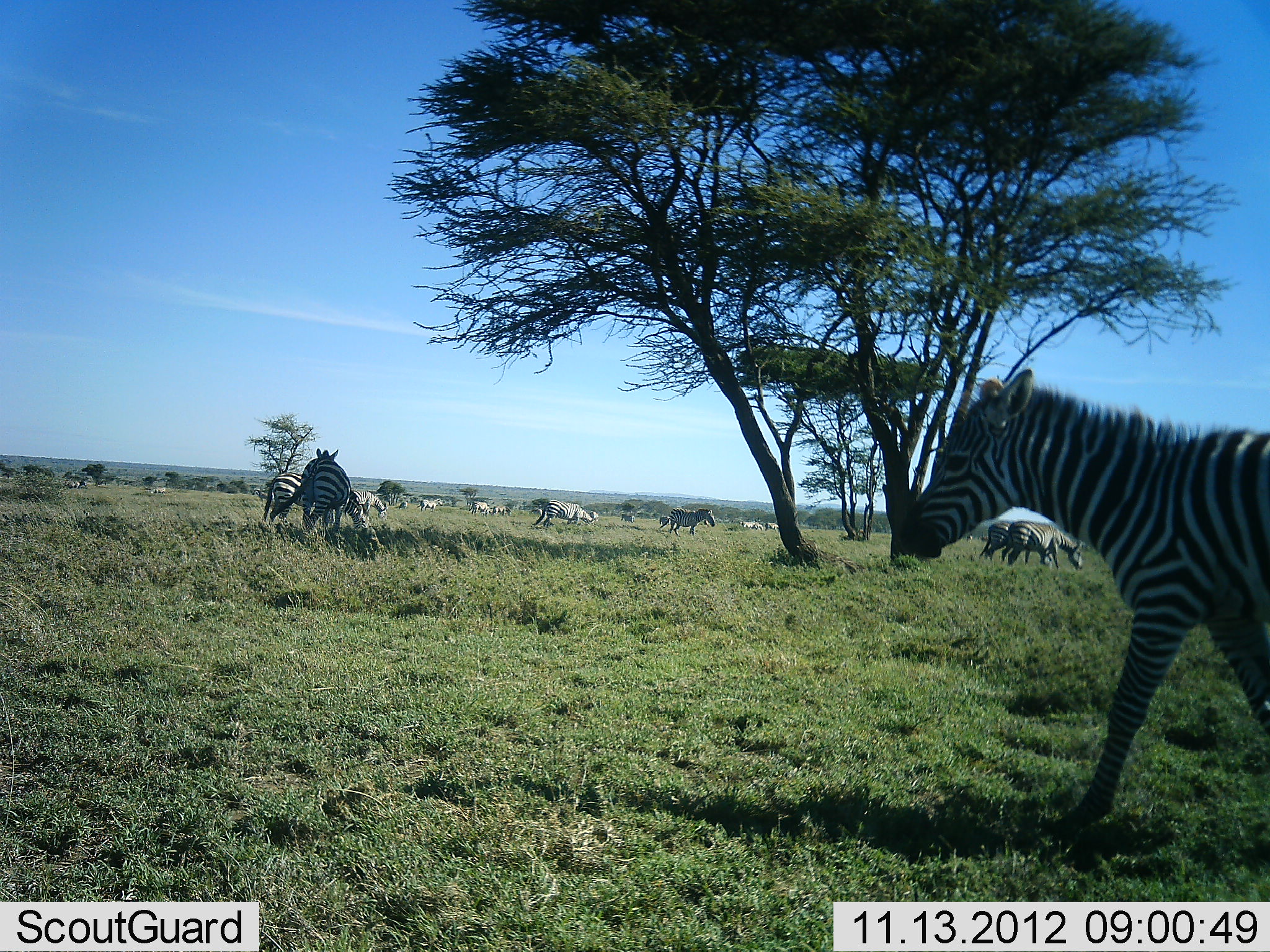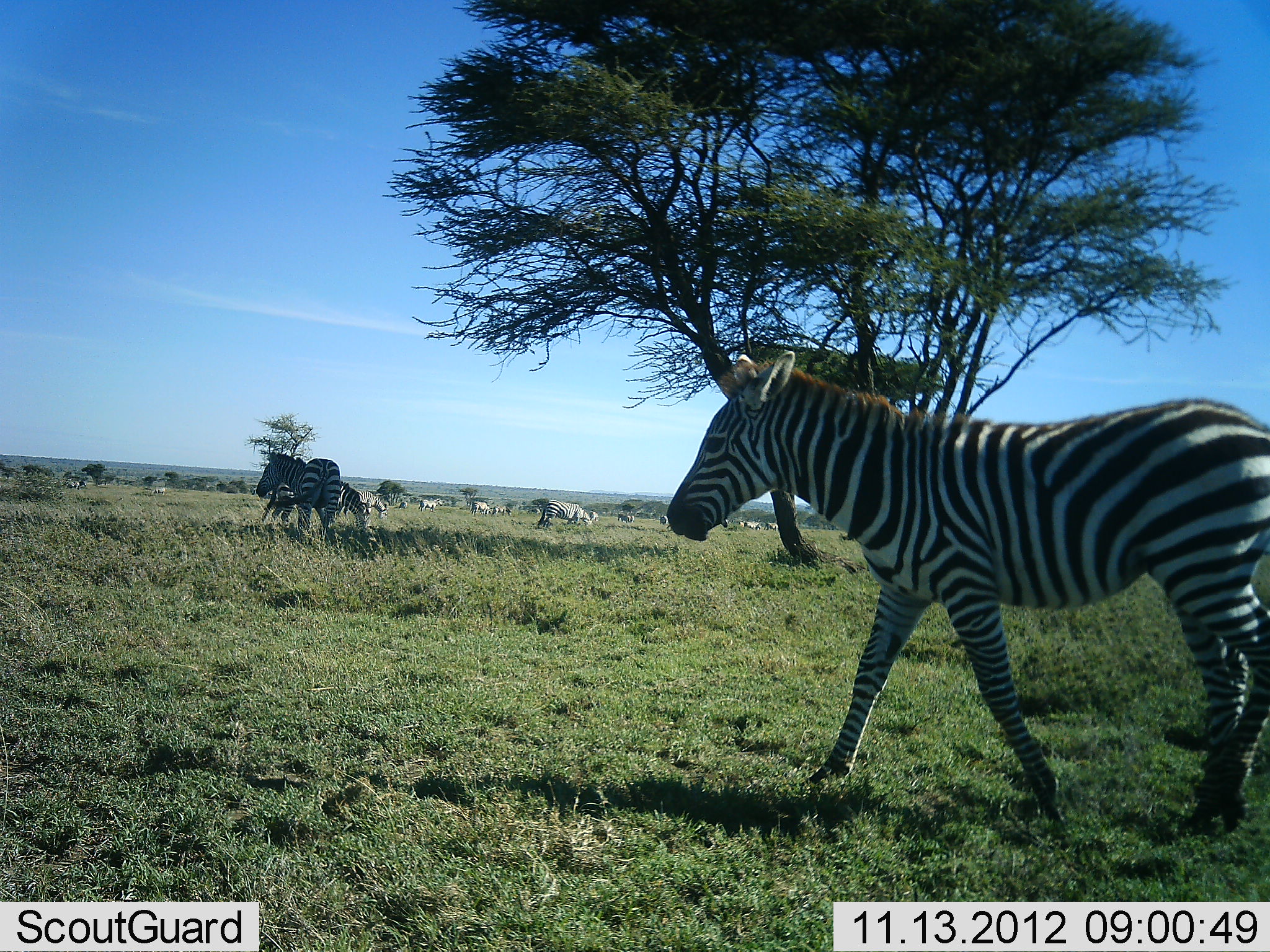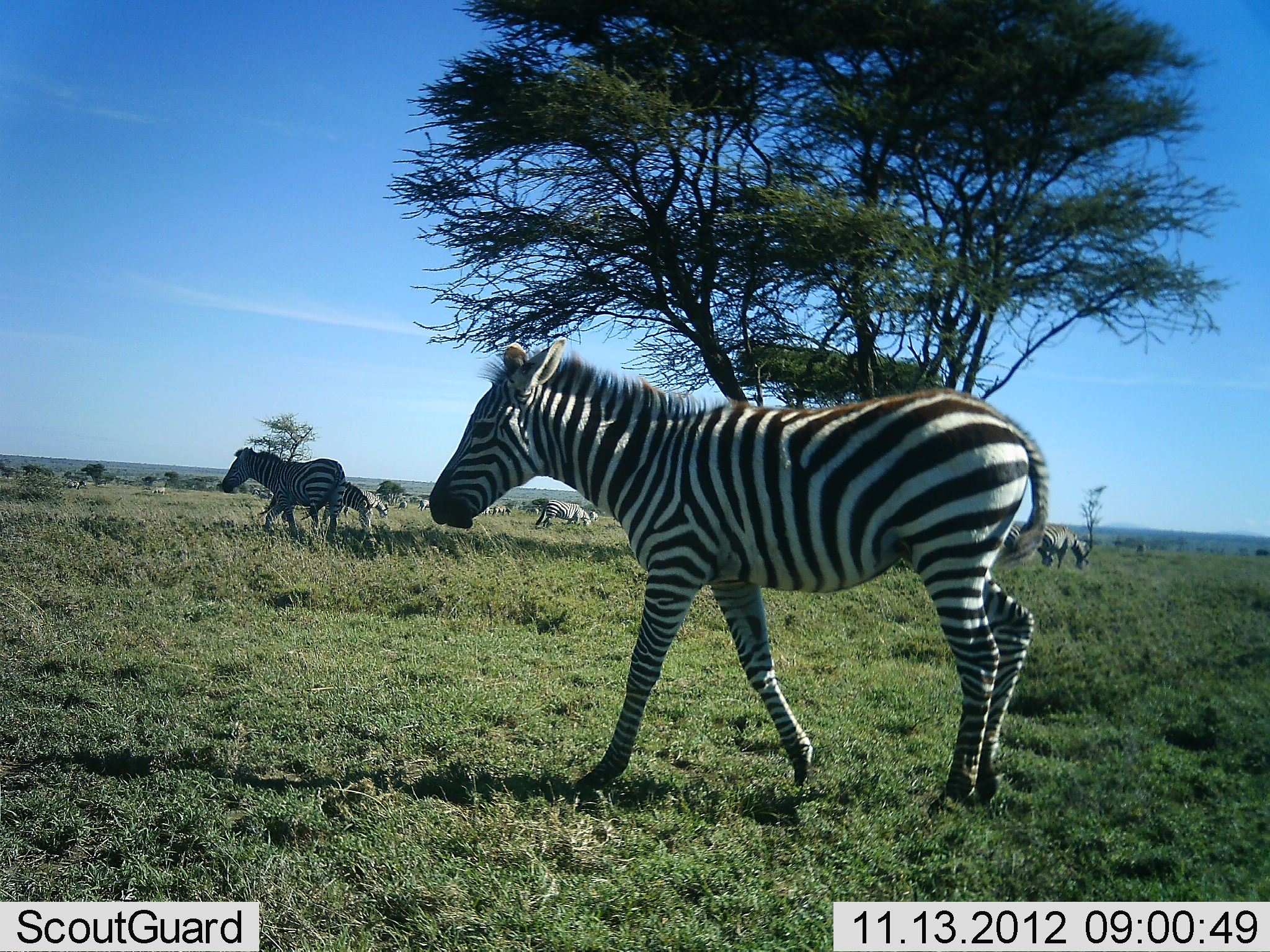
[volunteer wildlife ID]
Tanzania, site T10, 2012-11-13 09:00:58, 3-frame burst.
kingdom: Animalia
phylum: Chordata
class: Mammalia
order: Perissodactyla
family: Equidae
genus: Equus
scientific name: Equus quagga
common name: plains zebra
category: zebra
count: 11-50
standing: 70%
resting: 10%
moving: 100%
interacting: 0%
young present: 10%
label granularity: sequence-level